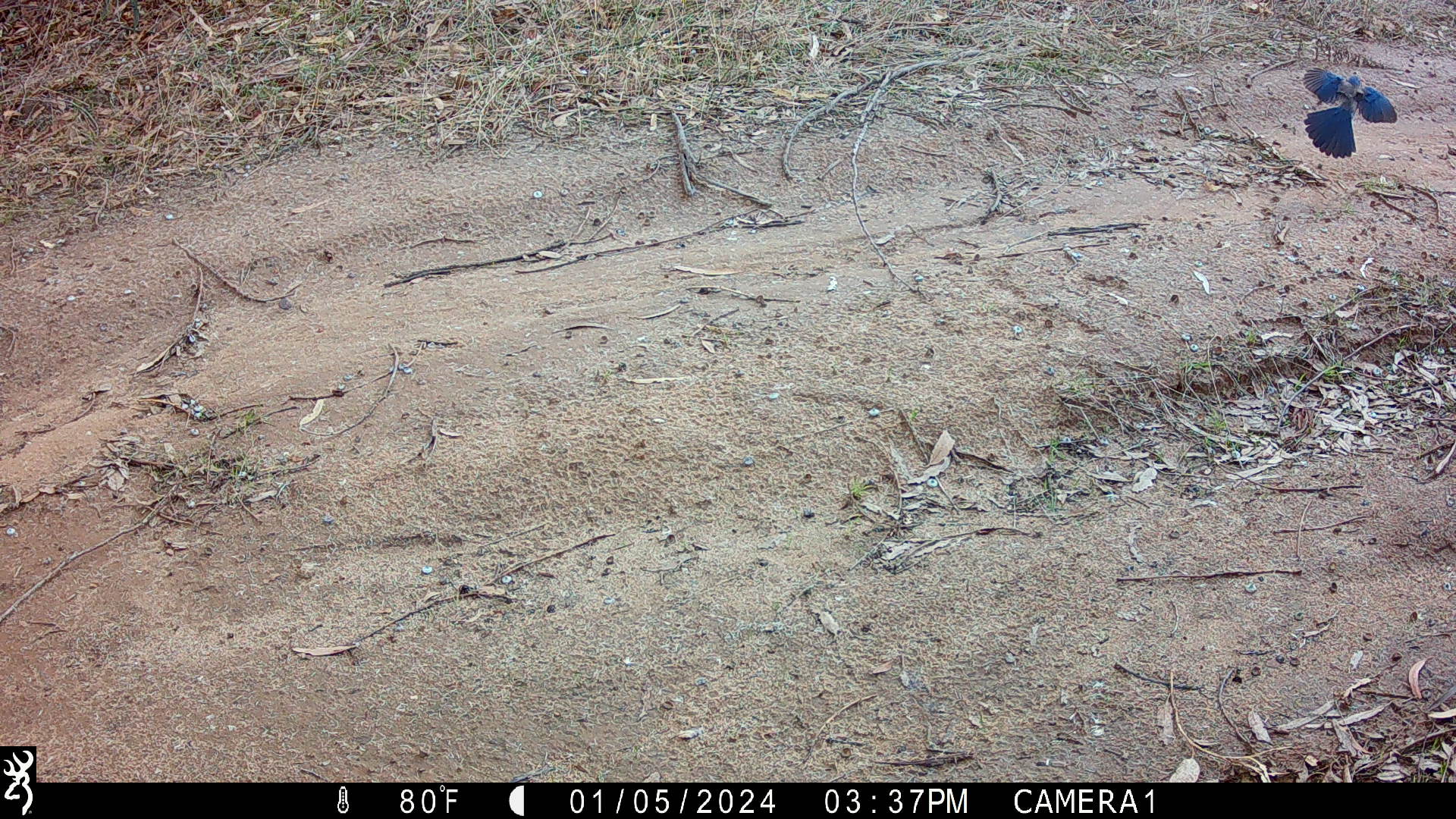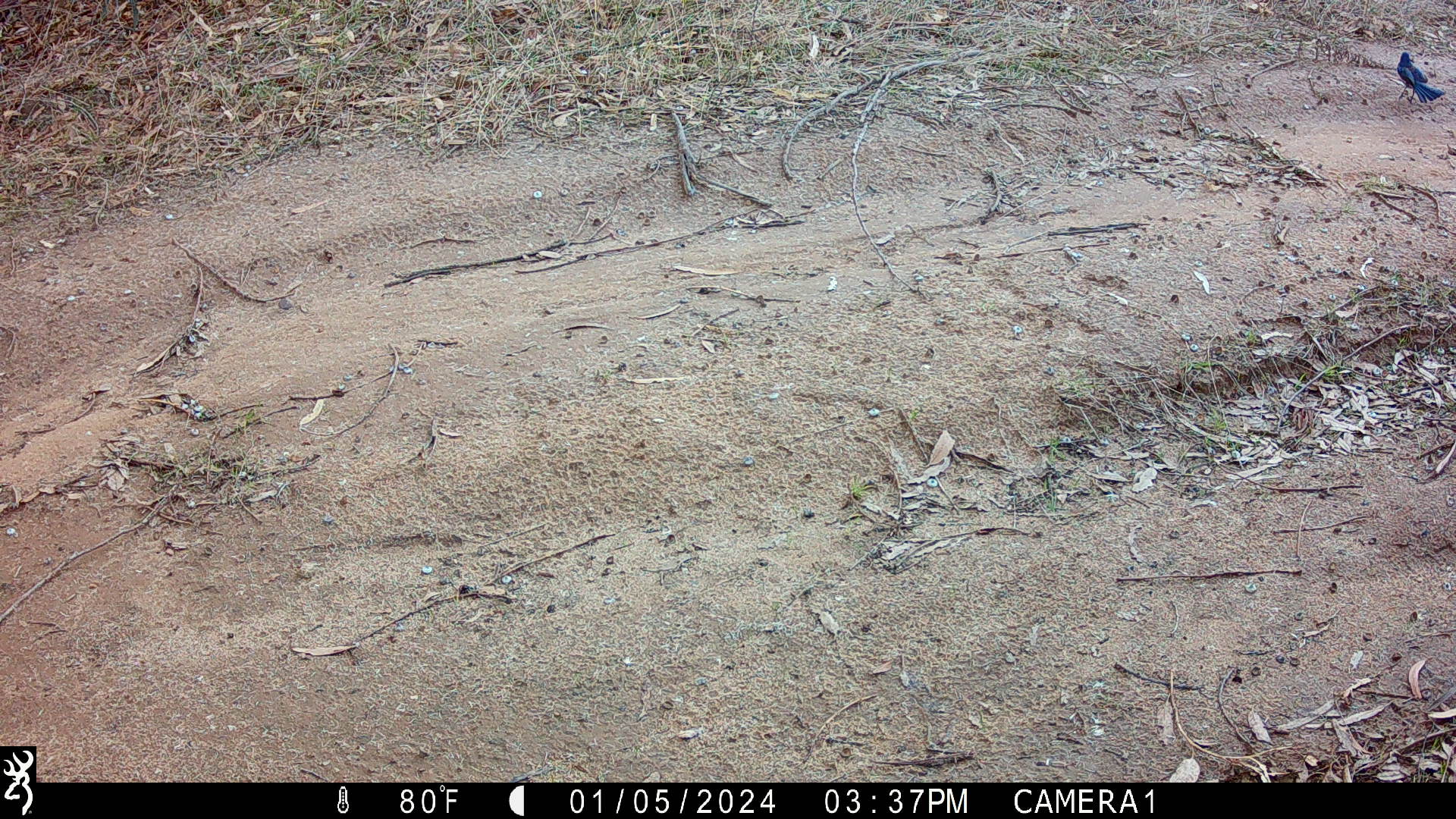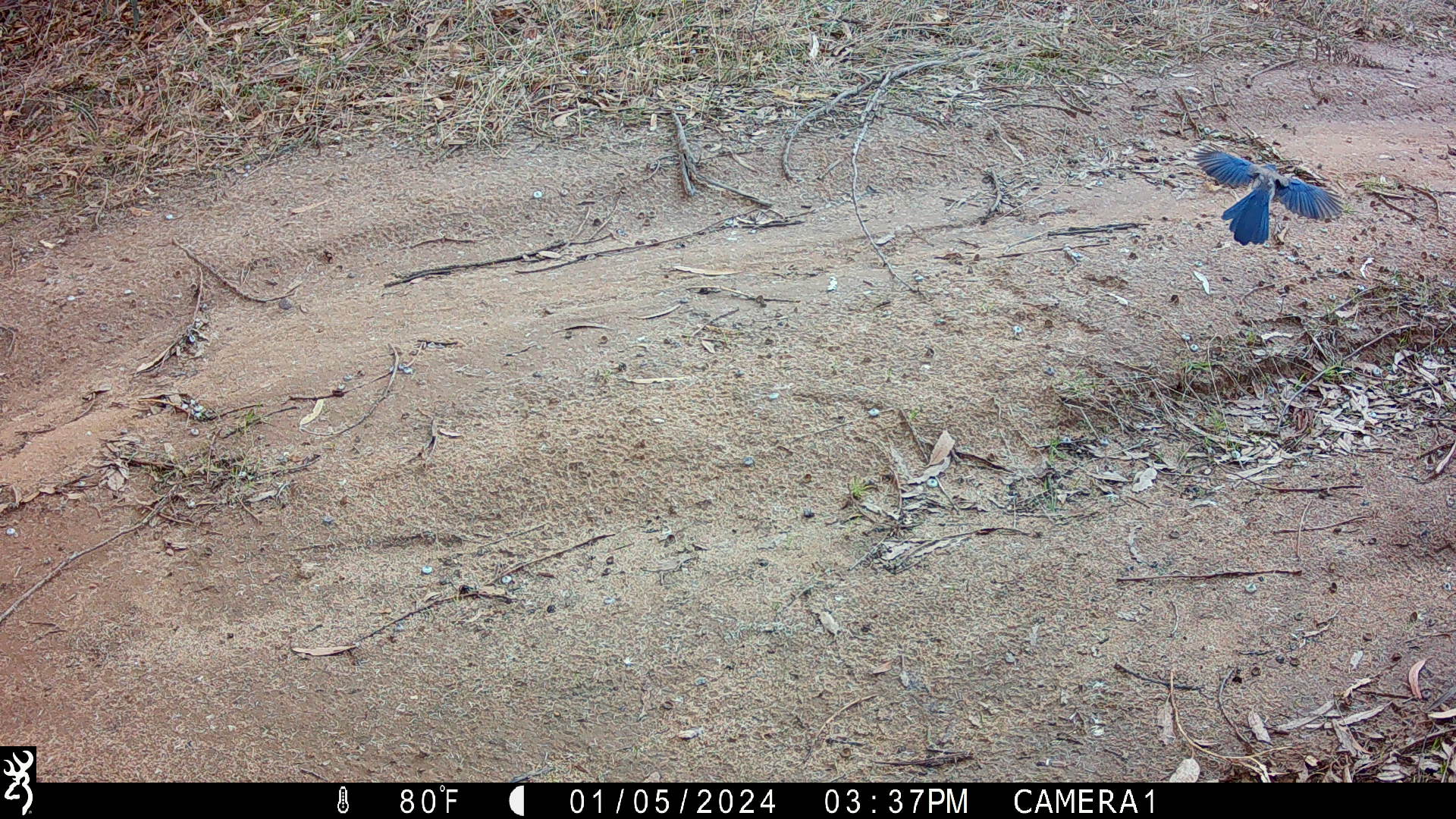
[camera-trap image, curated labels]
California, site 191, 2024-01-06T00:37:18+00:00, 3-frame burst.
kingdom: Animalia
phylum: Chordata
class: Aves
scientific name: Aves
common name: bird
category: unknown bird